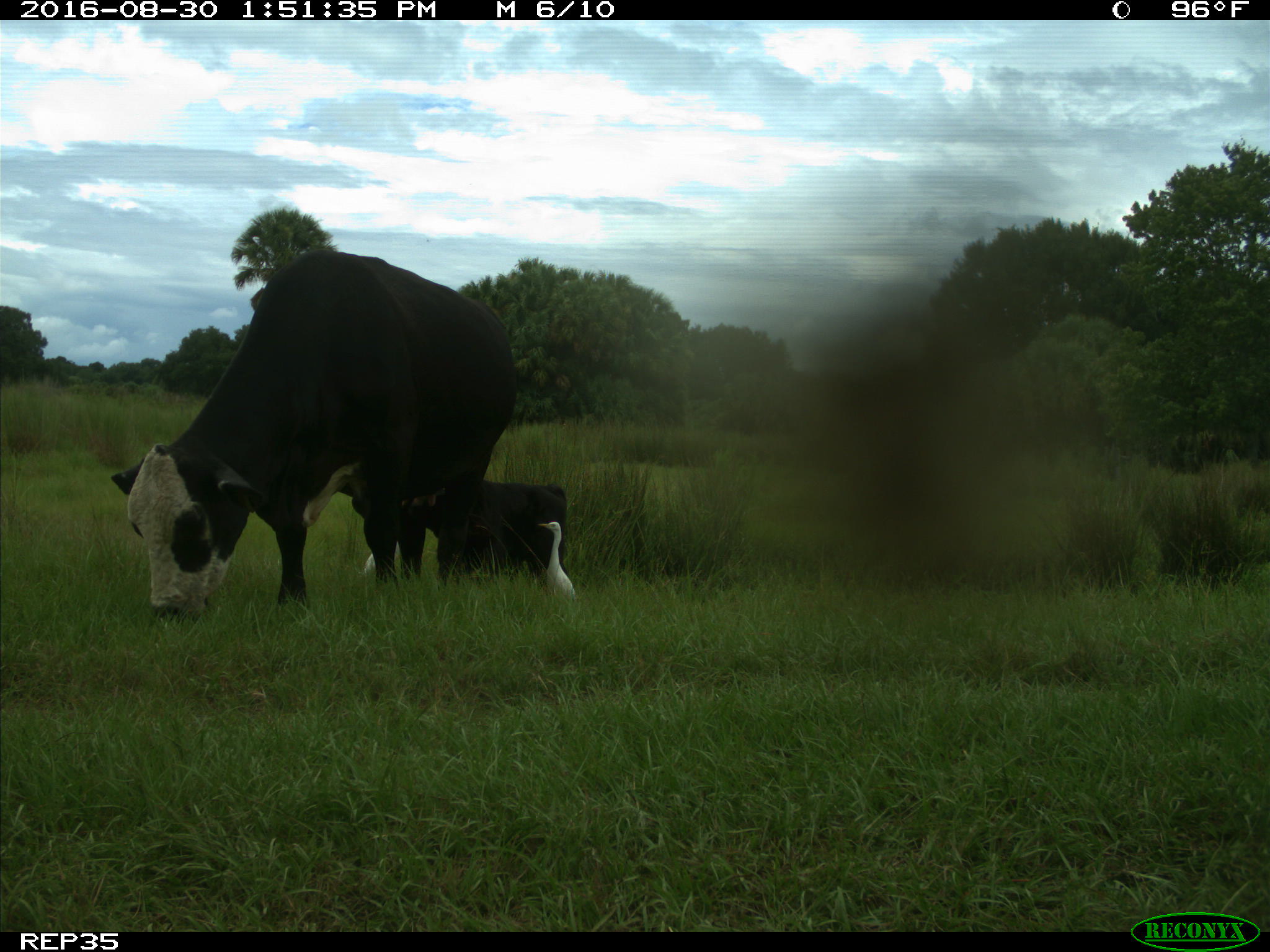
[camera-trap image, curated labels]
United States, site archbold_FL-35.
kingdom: Animalia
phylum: Chordata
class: Mammalia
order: Artiodactyla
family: Bovidae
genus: Bos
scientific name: Bos taurus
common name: domestic cow